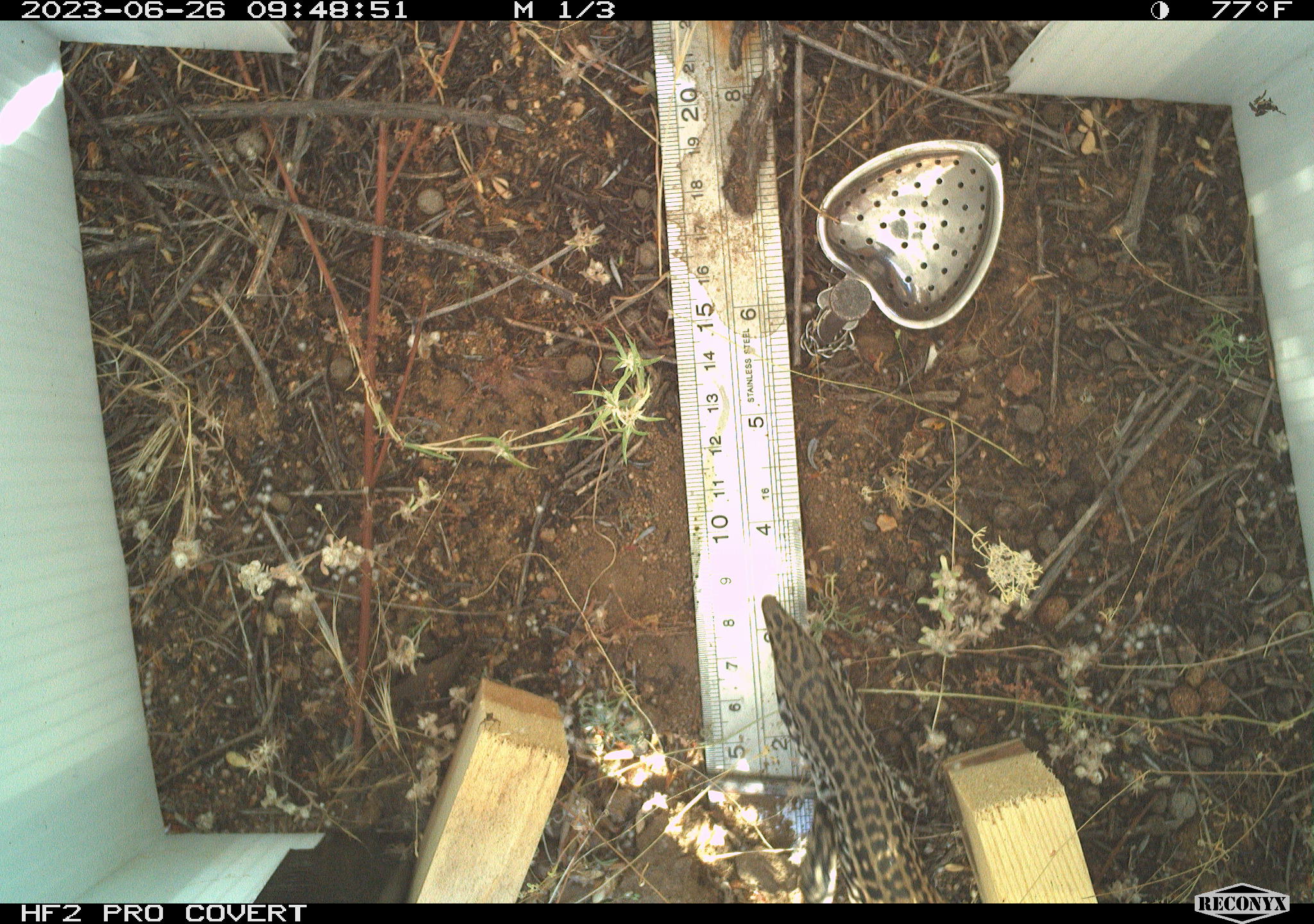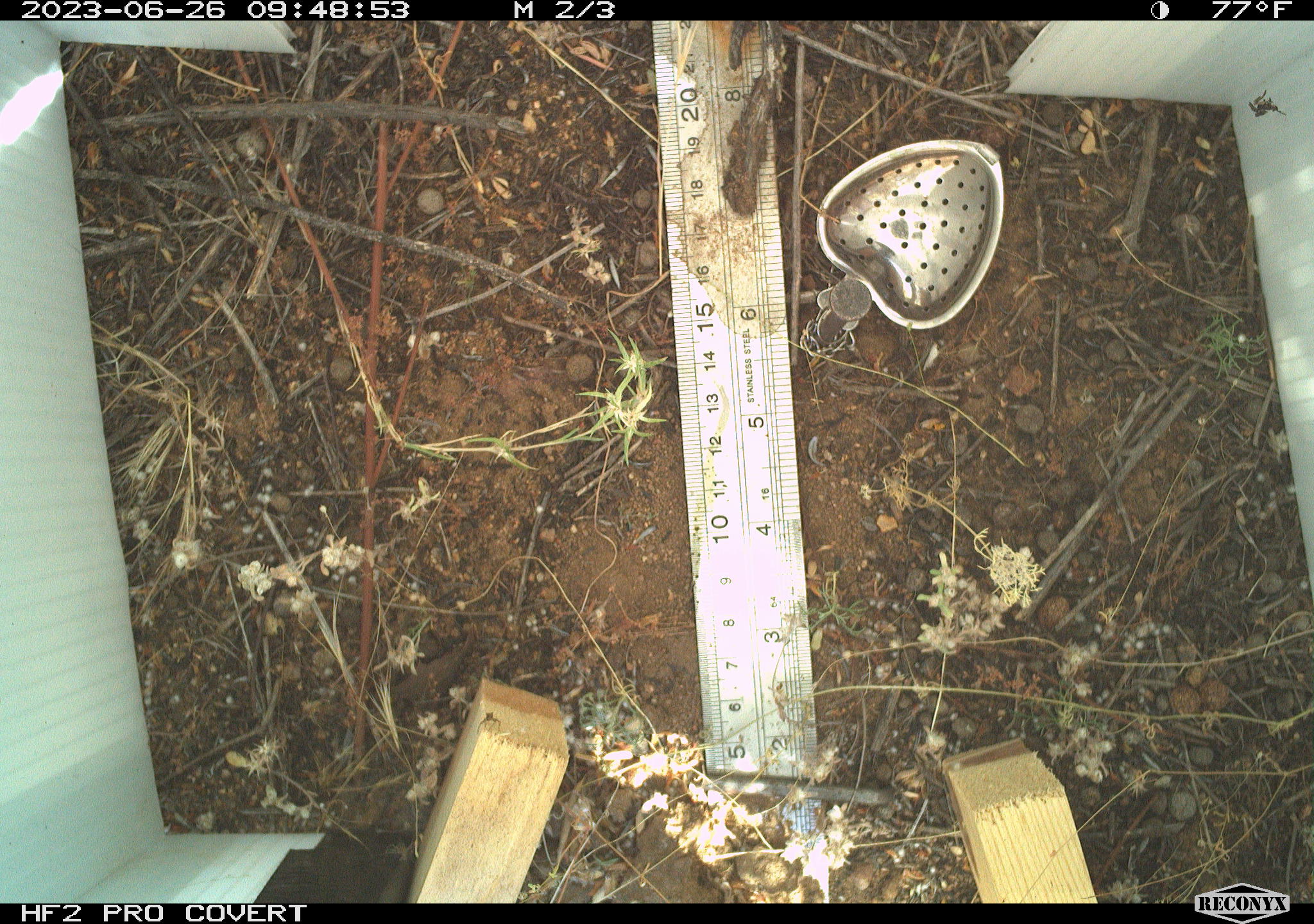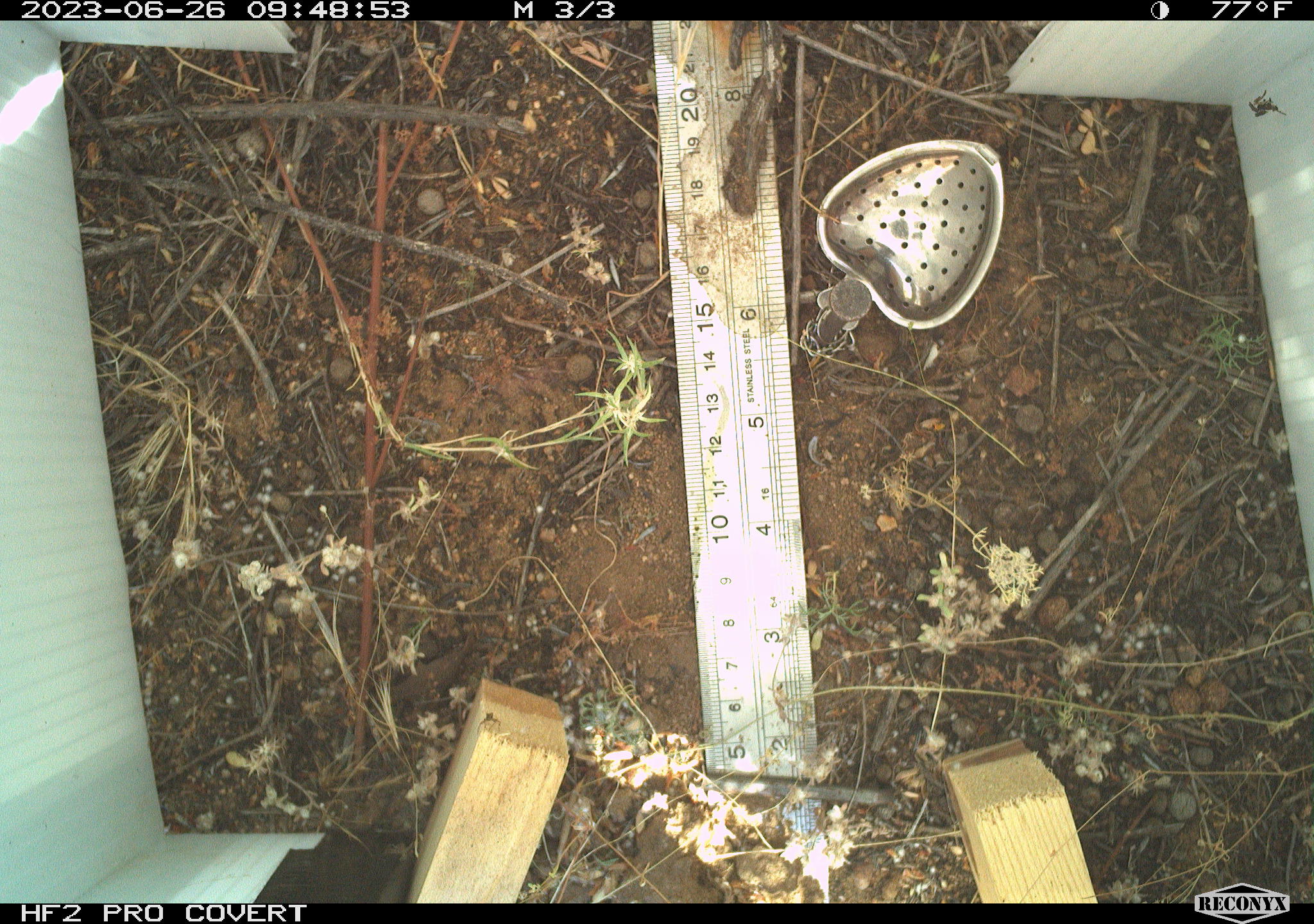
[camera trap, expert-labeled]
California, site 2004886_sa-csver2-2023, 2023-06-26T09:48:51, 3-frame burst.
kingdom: Animalia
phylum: Chordata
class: Reptilia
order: Squamata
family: Teiidae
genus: Aspidoscelis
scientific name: Aspidoscelis tigris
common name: western whiptail